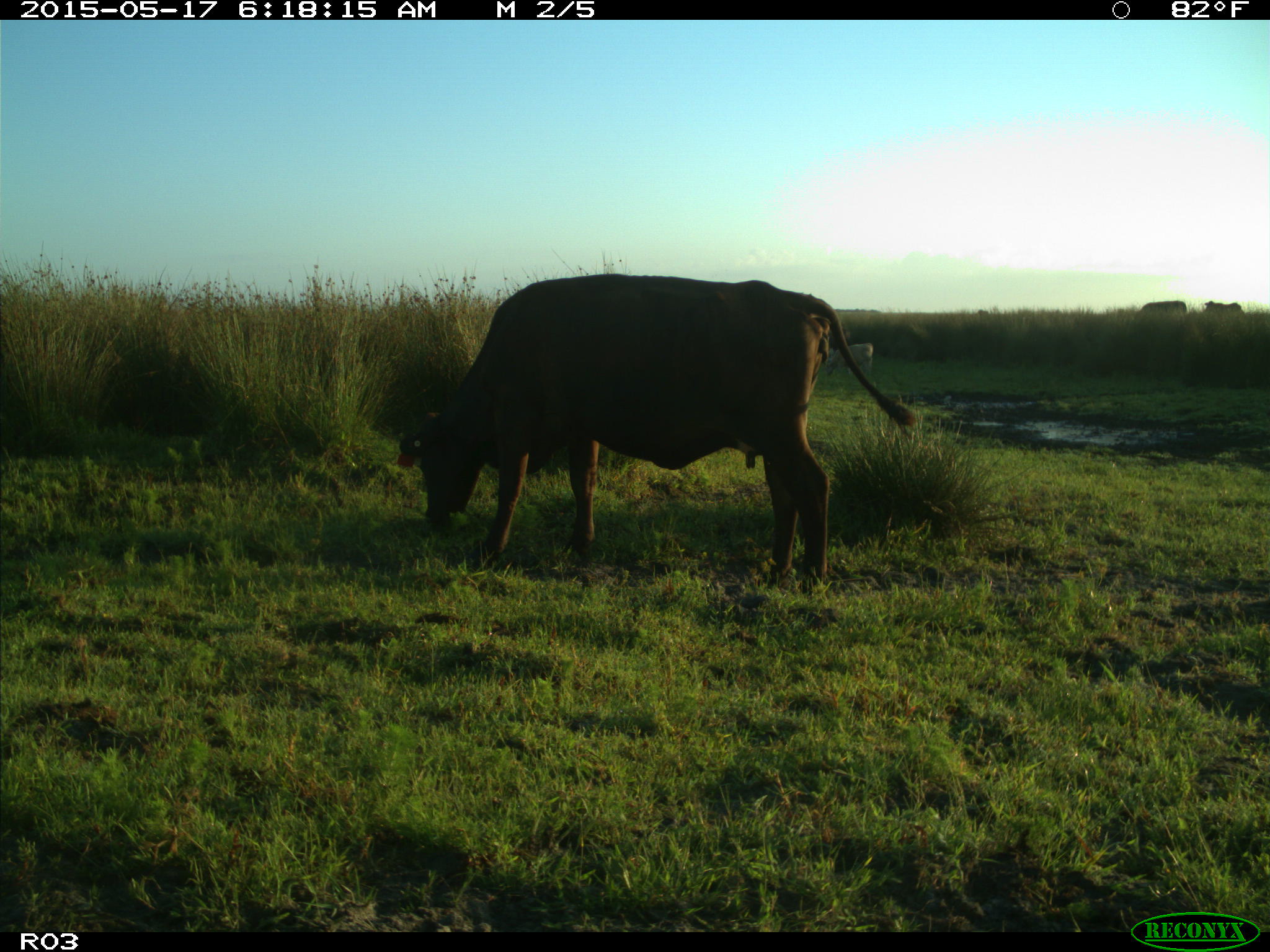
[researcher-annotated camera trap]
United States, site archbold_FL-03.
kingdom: Animalia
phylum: Chordata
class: Mammalia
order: Artiodactyla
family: Bovidae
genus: Bos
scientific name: Bos taurus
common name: domestic cow